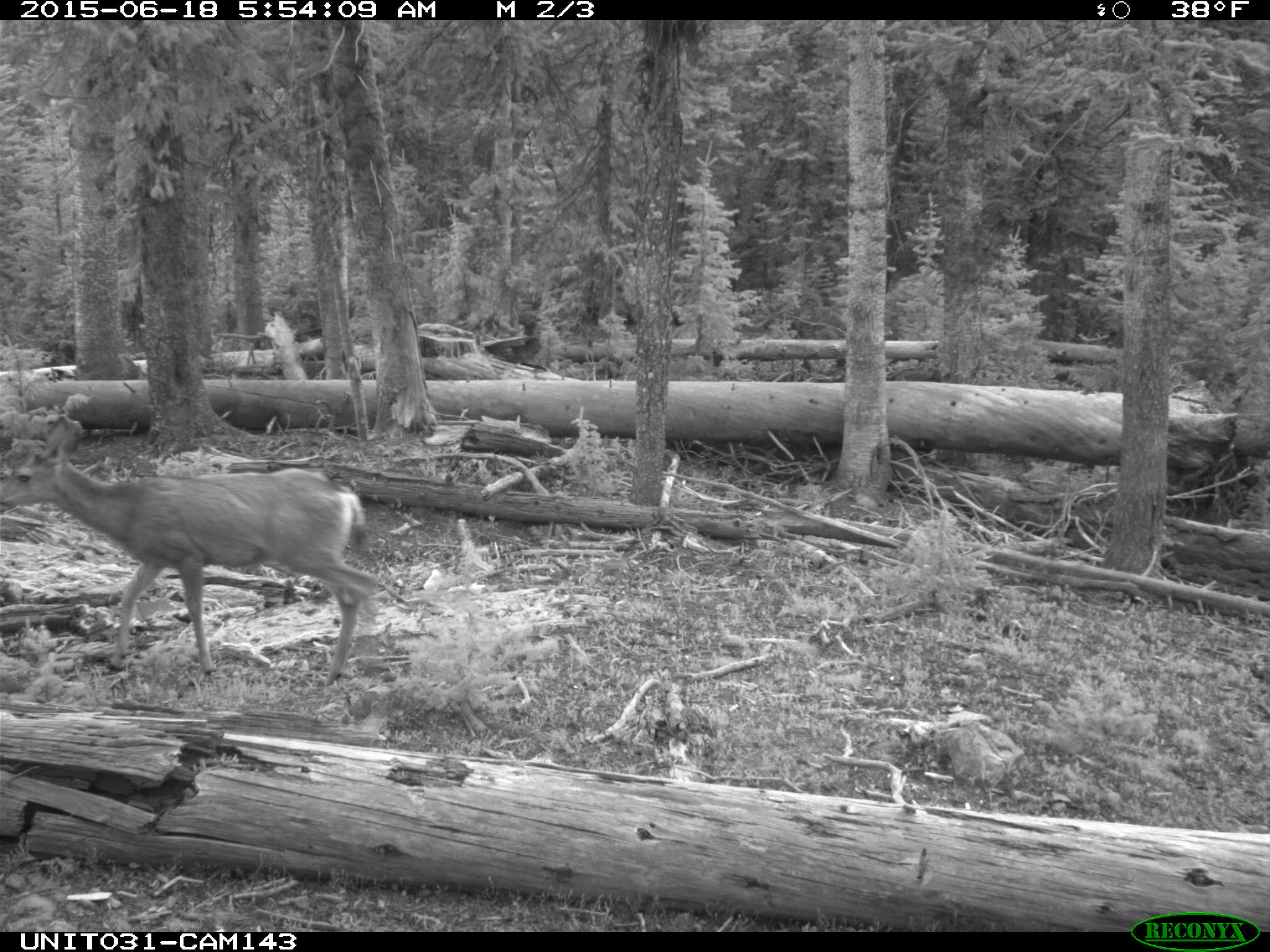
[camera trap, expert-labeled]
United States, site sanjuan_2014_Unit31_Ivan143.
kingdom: Animalia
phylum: Chordata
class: Mammalia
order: Artiodactyla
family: Cervidae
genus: Odocoileus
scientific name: Odocoileus hemionus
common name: mule deer